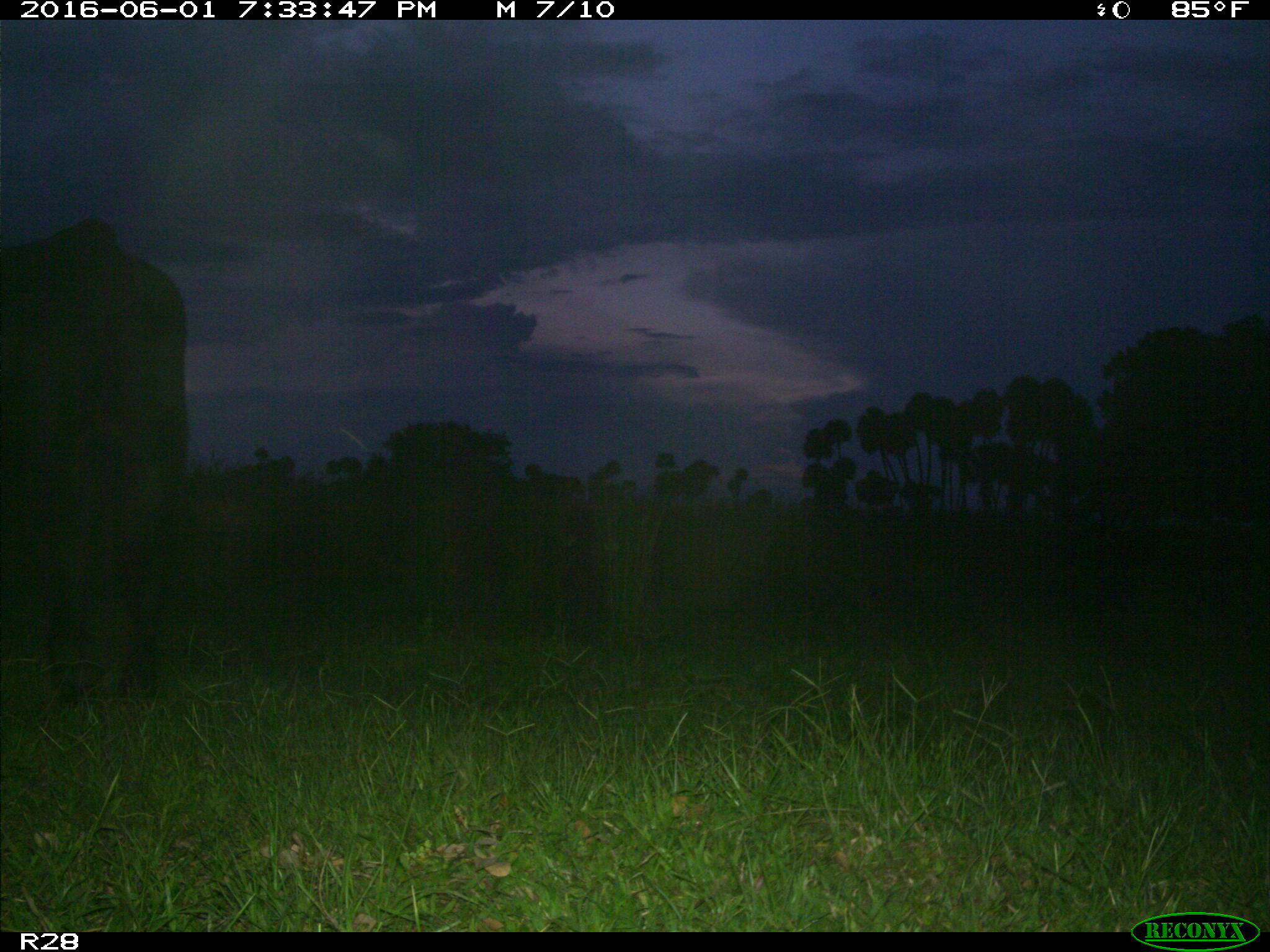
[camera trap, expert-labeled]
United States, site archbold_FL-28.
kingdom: Animalia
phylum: Chordata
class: Mammalia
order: Artiodactyla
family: Bovidae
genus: Bos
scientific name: Bos taurus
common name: domestic cow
Bos taurus (domestic cow).